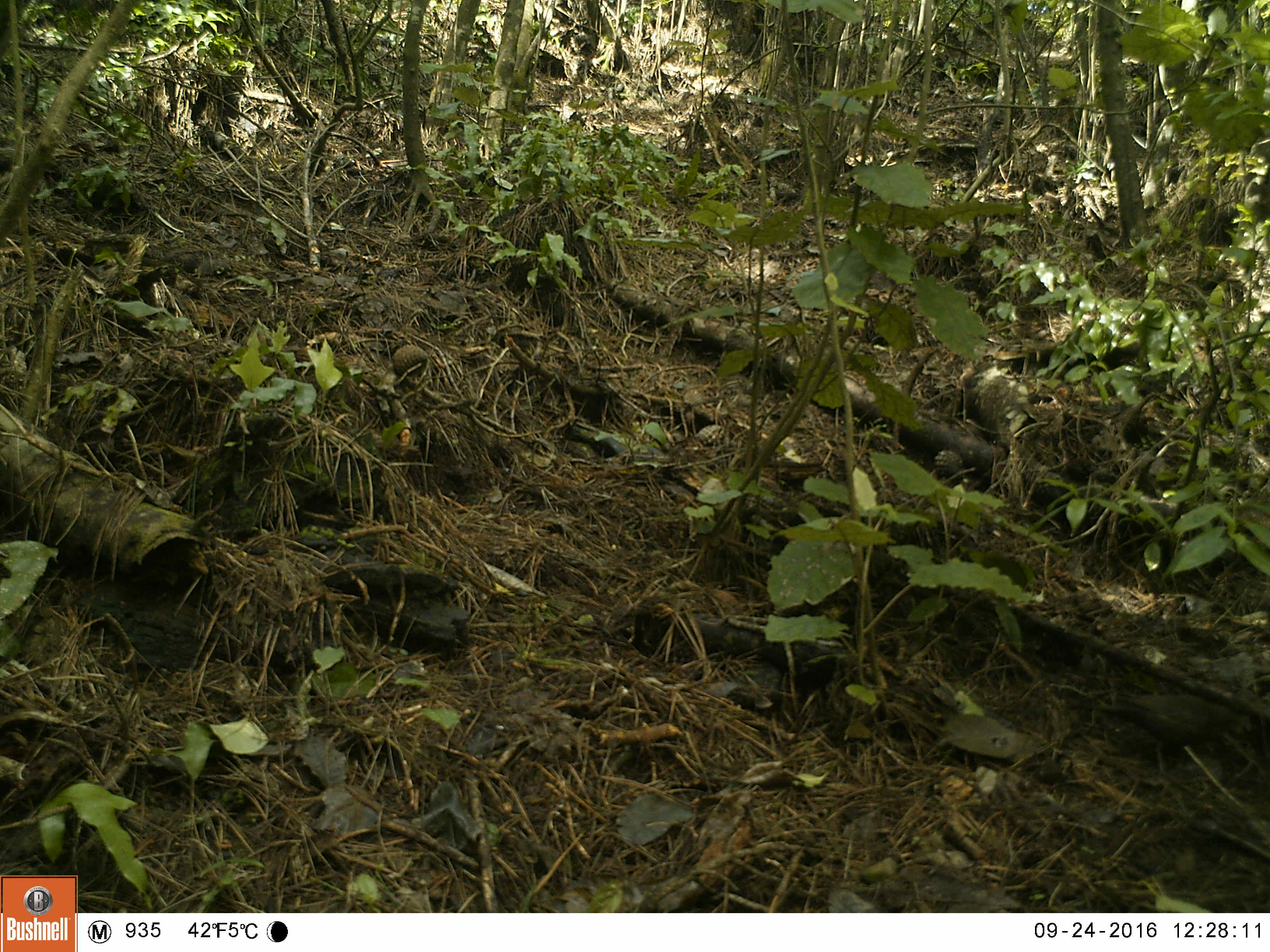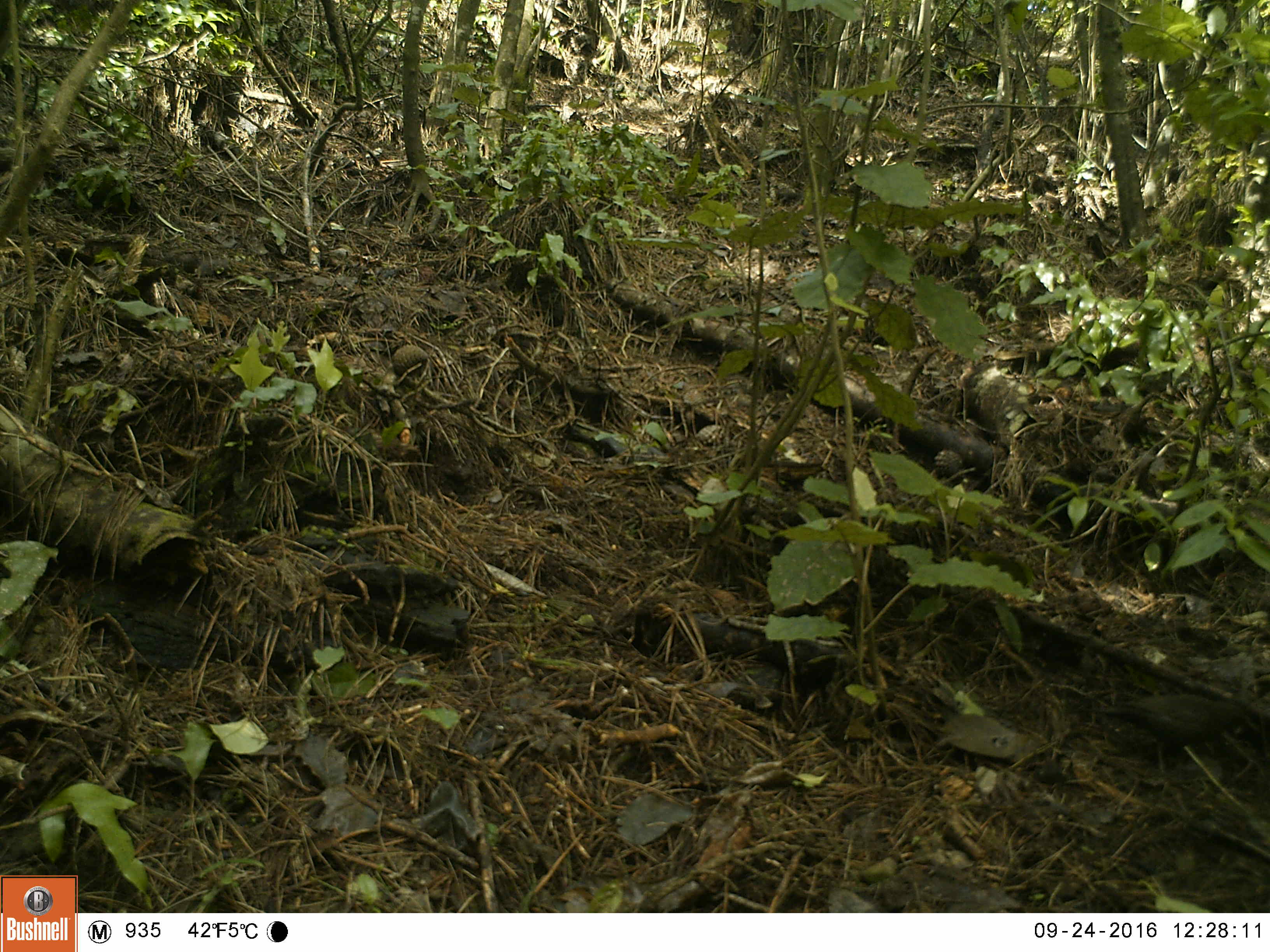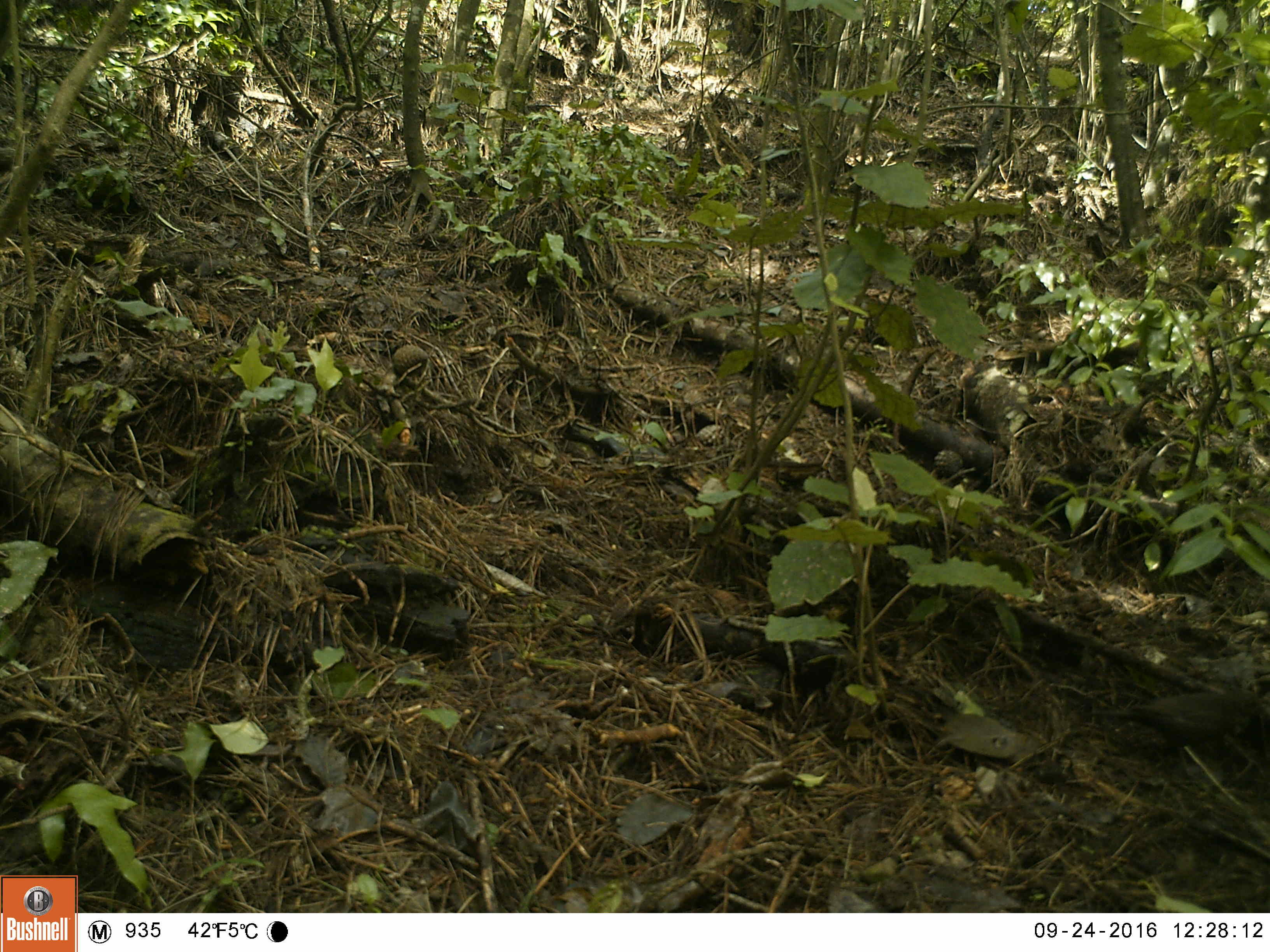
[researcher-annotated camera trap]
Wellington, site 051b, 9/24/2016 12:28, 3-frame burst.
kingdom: Animalia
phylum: Chordata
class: Aves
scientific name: Aves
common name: bird